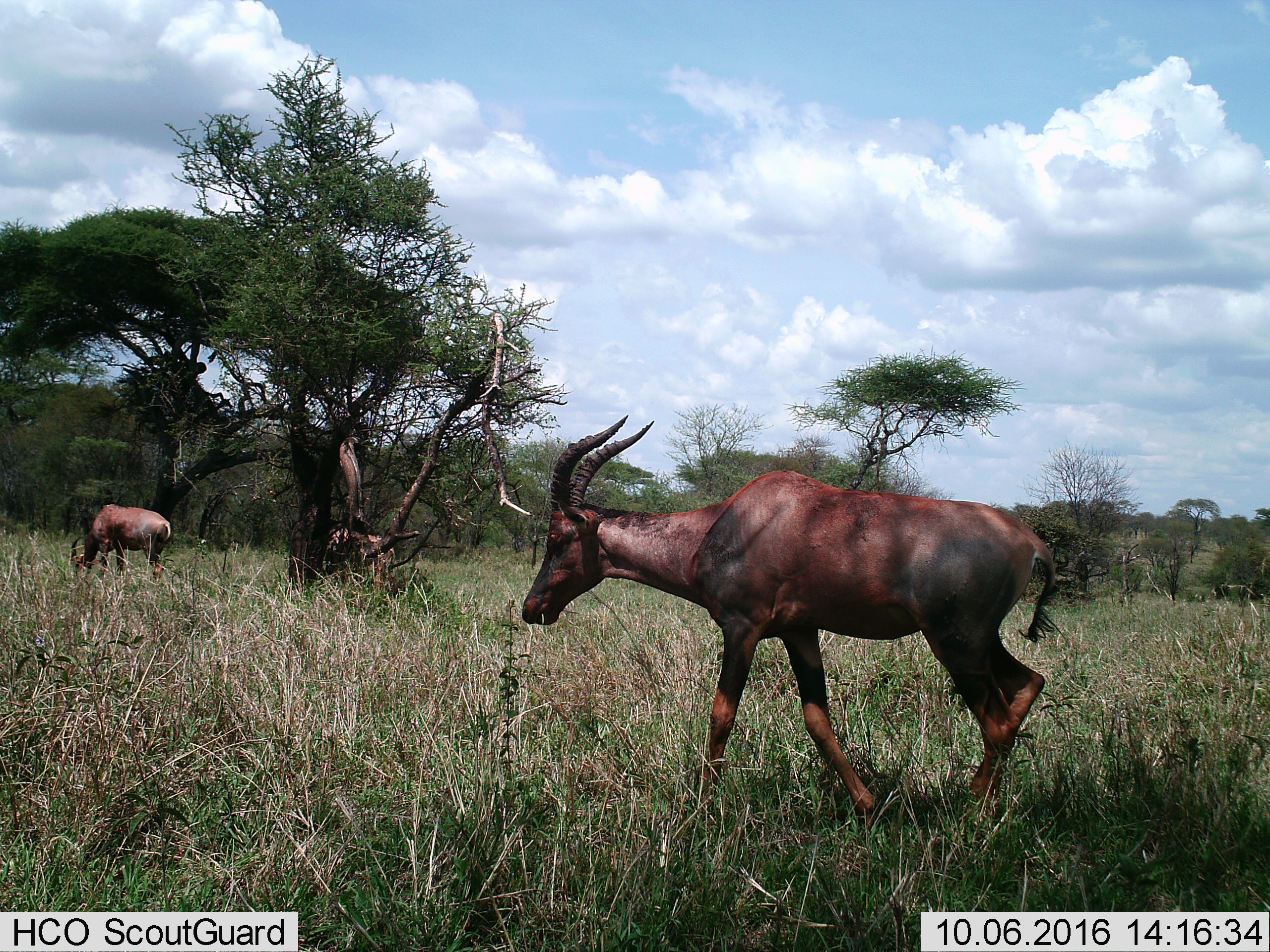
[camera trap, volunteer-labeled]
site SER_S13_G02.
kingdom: Animalia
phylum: Chordata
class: Mammalia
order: Artiodactyla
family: Bovidae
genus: Damaliscus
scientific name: Damaliscus lunatus jimela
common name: topi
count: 2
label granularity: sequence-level